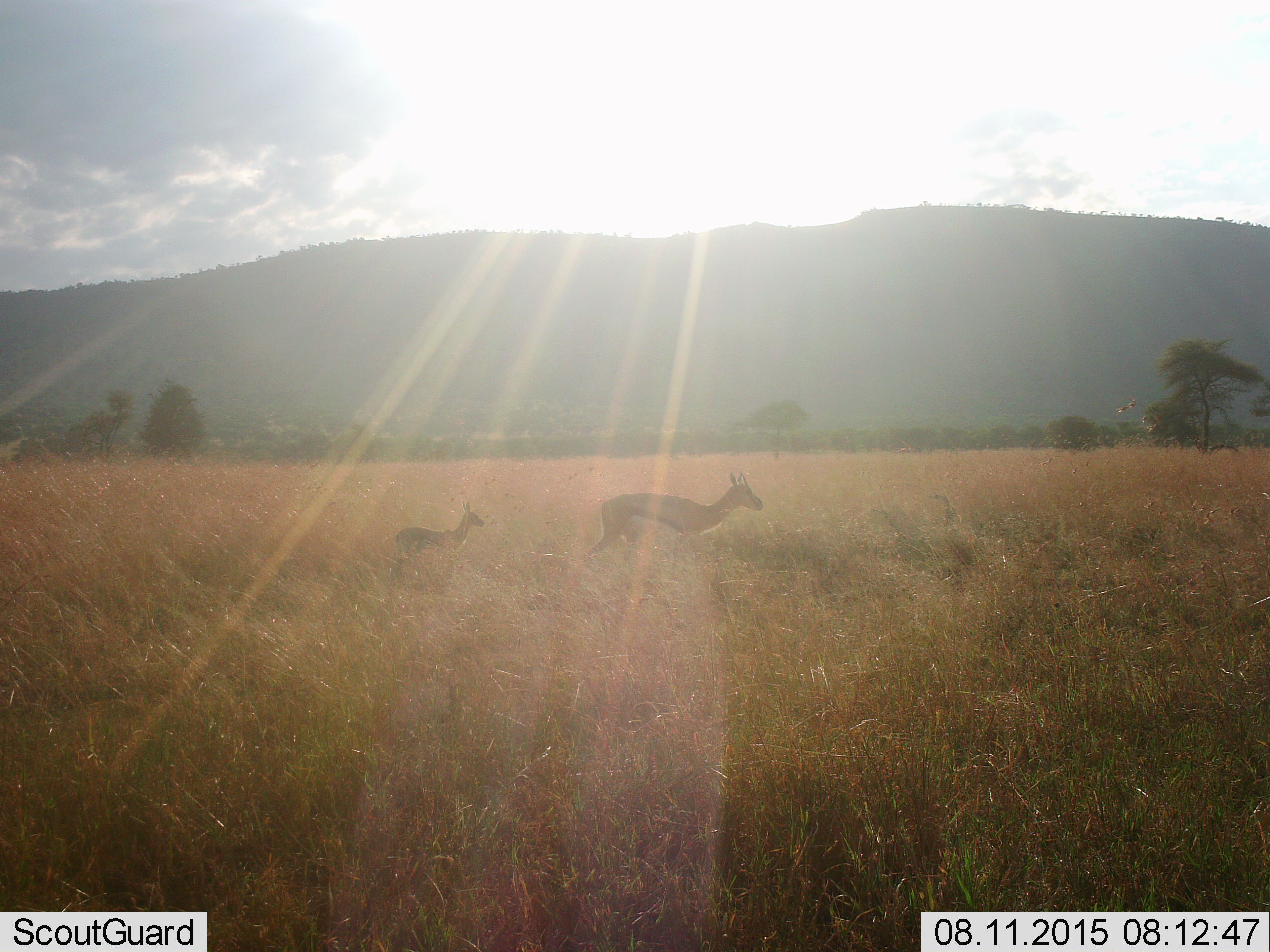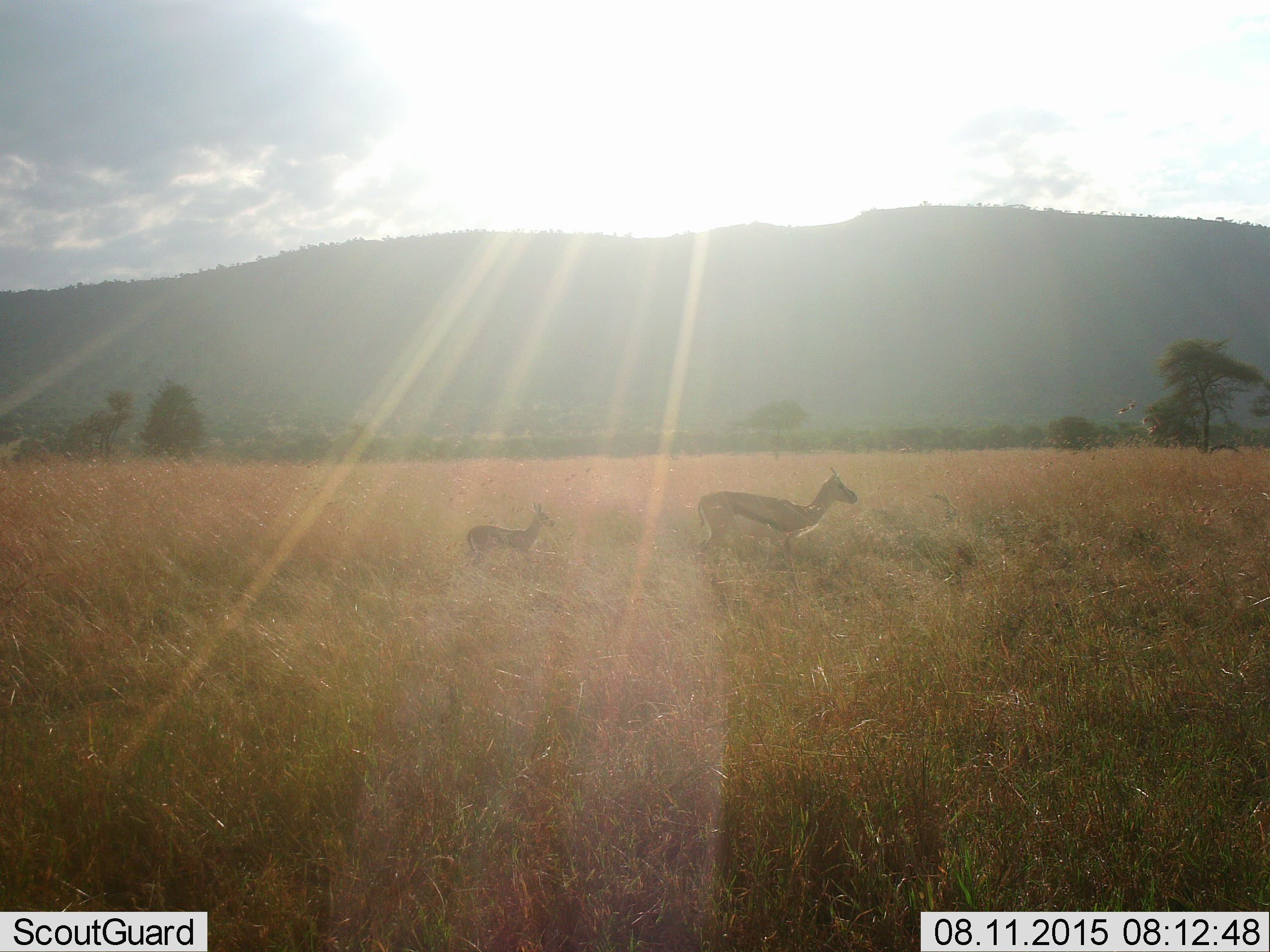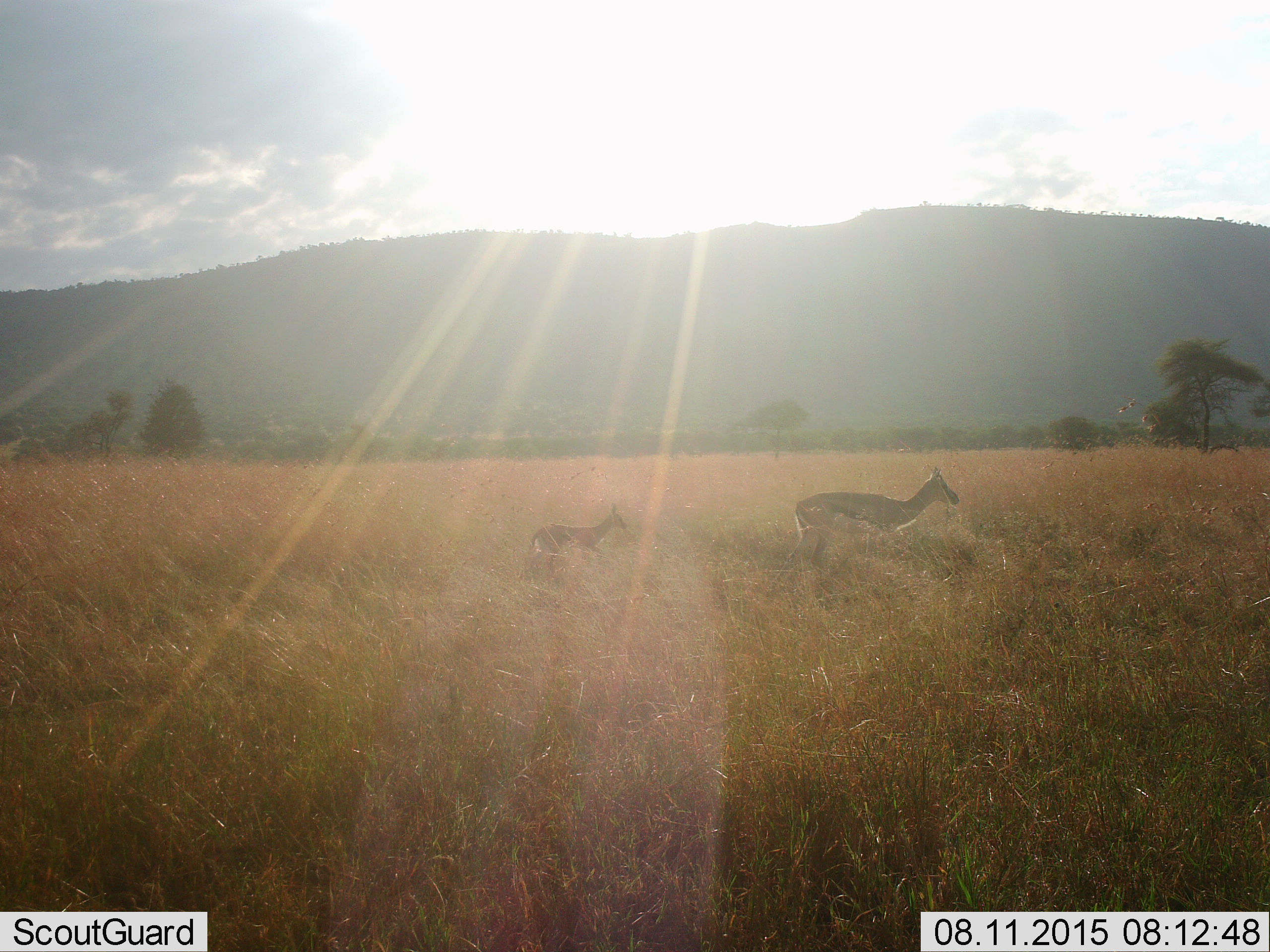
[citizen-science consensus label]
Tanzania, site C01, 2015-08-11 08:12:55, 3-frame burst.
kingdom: Animalia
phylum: Chordata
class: Mammalia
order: Artiodactyla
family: Bovidae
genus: Eudorcas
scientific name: Eudorcas thomsonii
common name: thomson's gazelle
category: gazellethomsons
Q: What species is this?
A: Gazellethomsons (thomson's gazelle) (Eudorcas thomsonii).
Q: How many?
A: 2.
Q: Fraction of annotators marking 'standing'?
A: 14%.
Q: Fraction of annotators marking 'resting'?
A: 0%.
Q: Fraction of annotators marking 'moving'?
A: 86%.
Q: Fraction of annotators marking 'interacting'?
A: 0%.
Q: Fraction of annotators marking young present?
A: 100%.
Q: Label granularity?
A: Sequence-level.